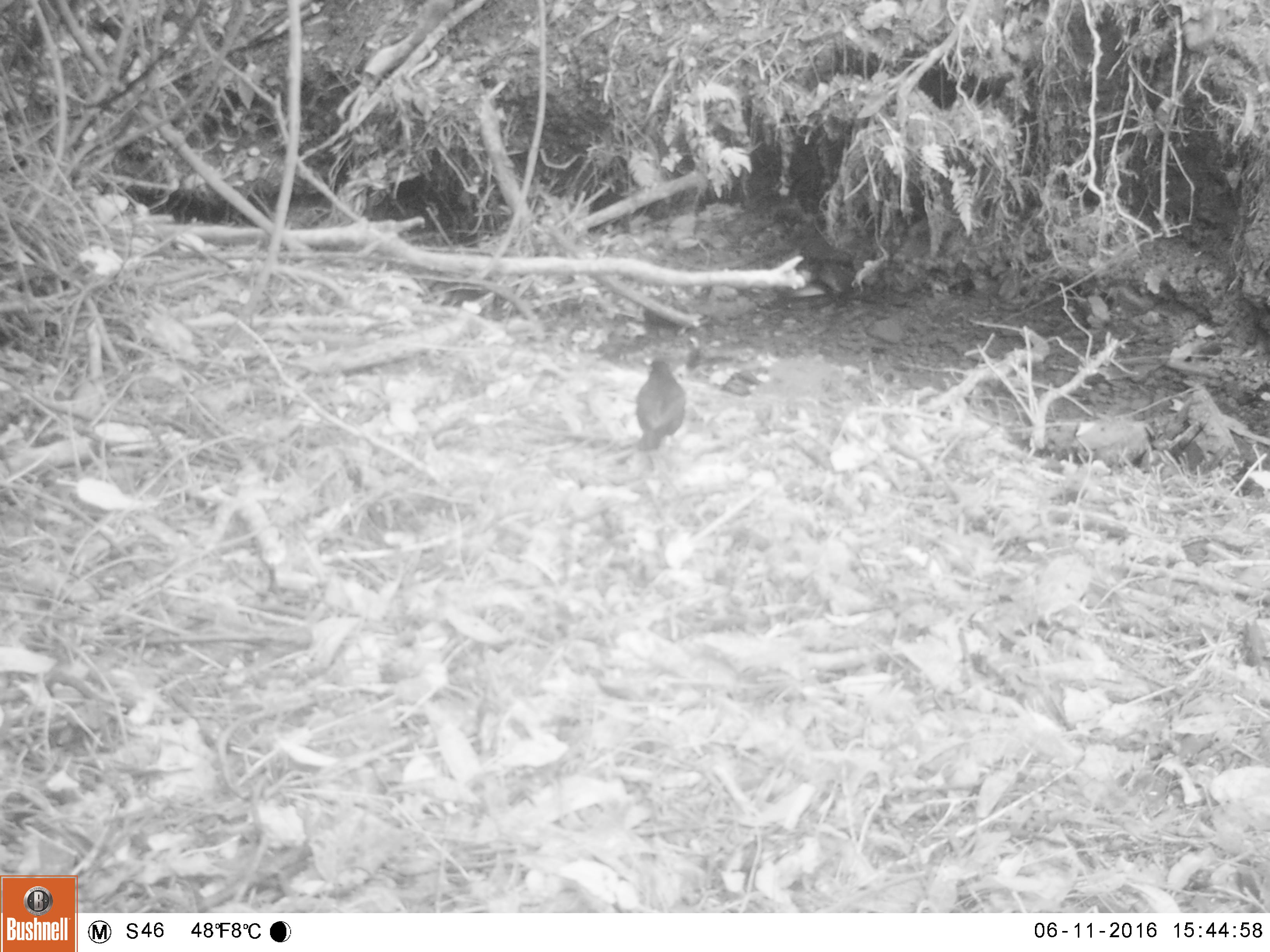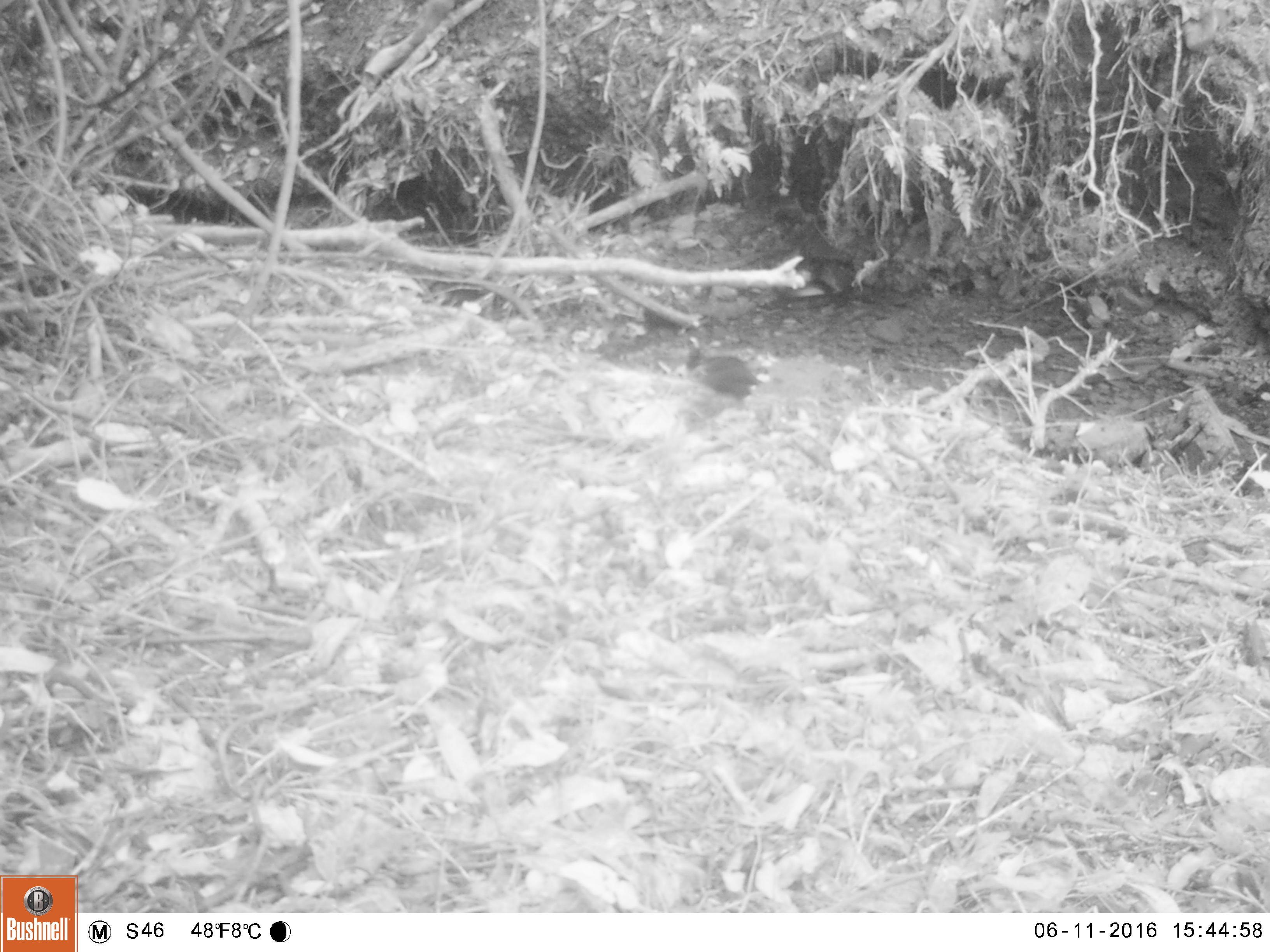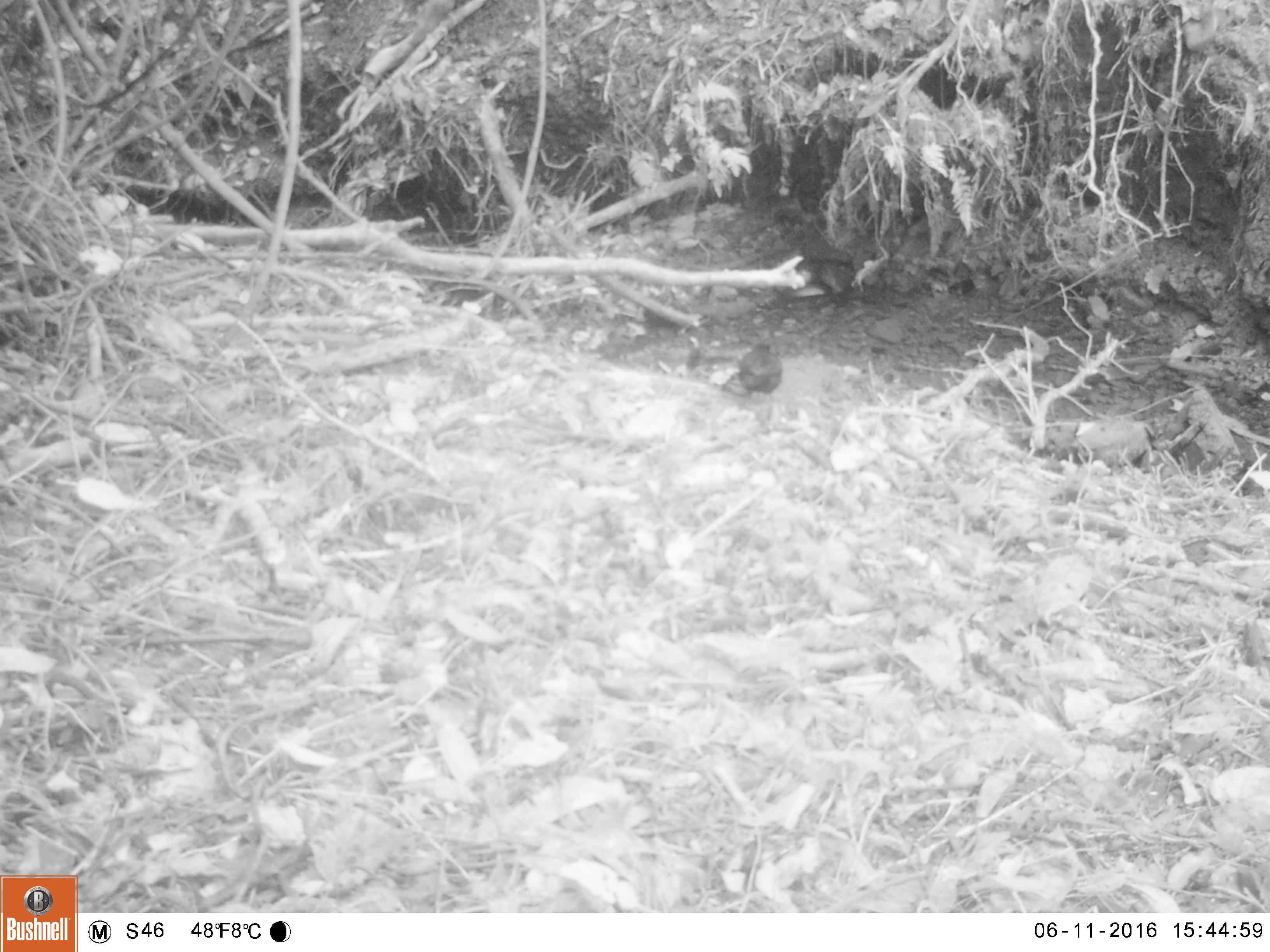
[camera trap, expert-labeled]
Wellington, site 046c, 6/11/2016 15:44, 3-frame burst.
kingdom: Animalia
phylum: Chordata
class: Aves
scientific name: Aves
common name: bird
Bird (Aves).